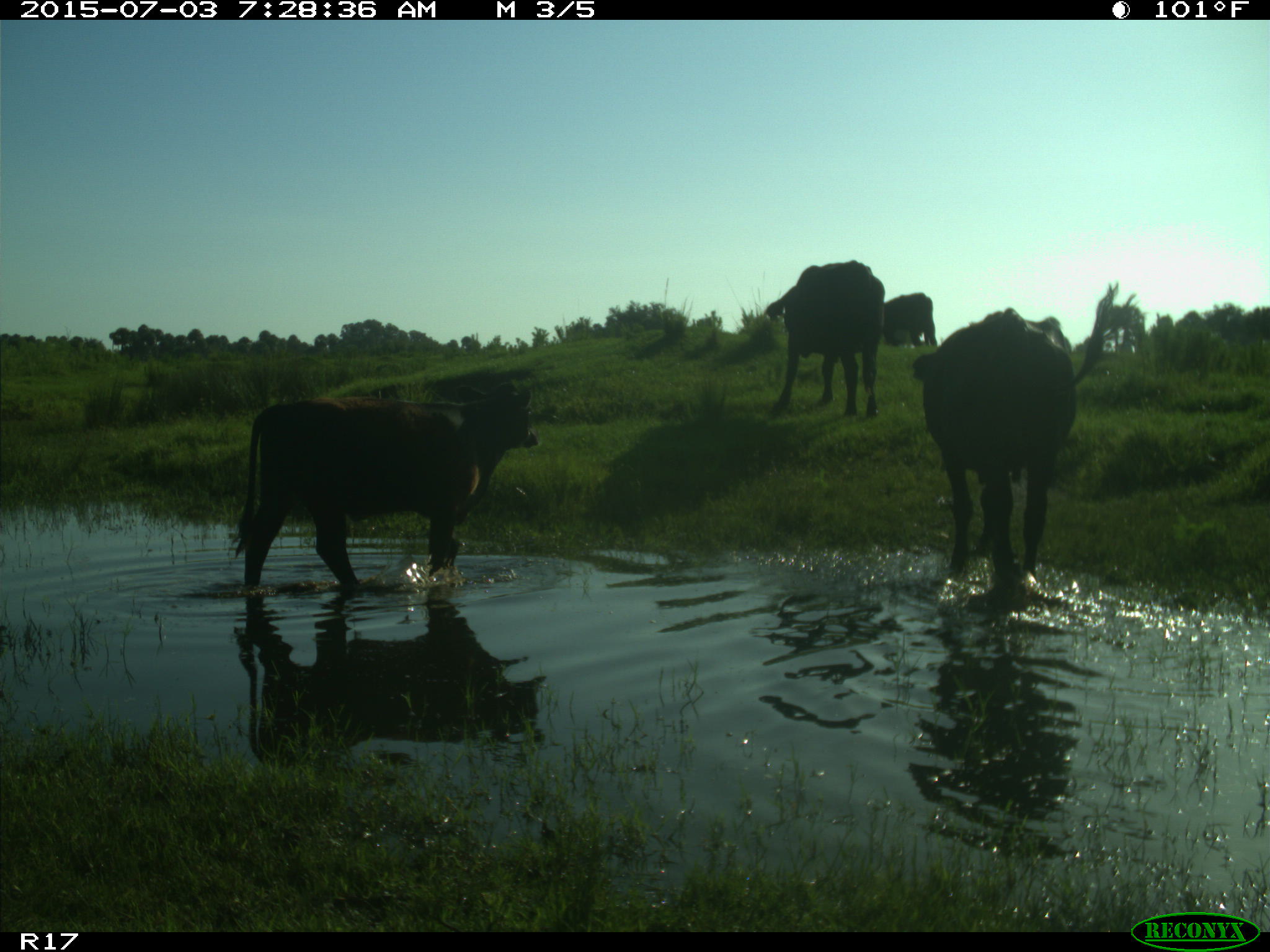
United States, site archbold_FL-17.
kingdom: Animalia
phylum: Chordata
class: Mammalia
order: Artiodactyla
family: Bovidae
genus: Bos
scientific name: Bos taurus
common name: domestic cow